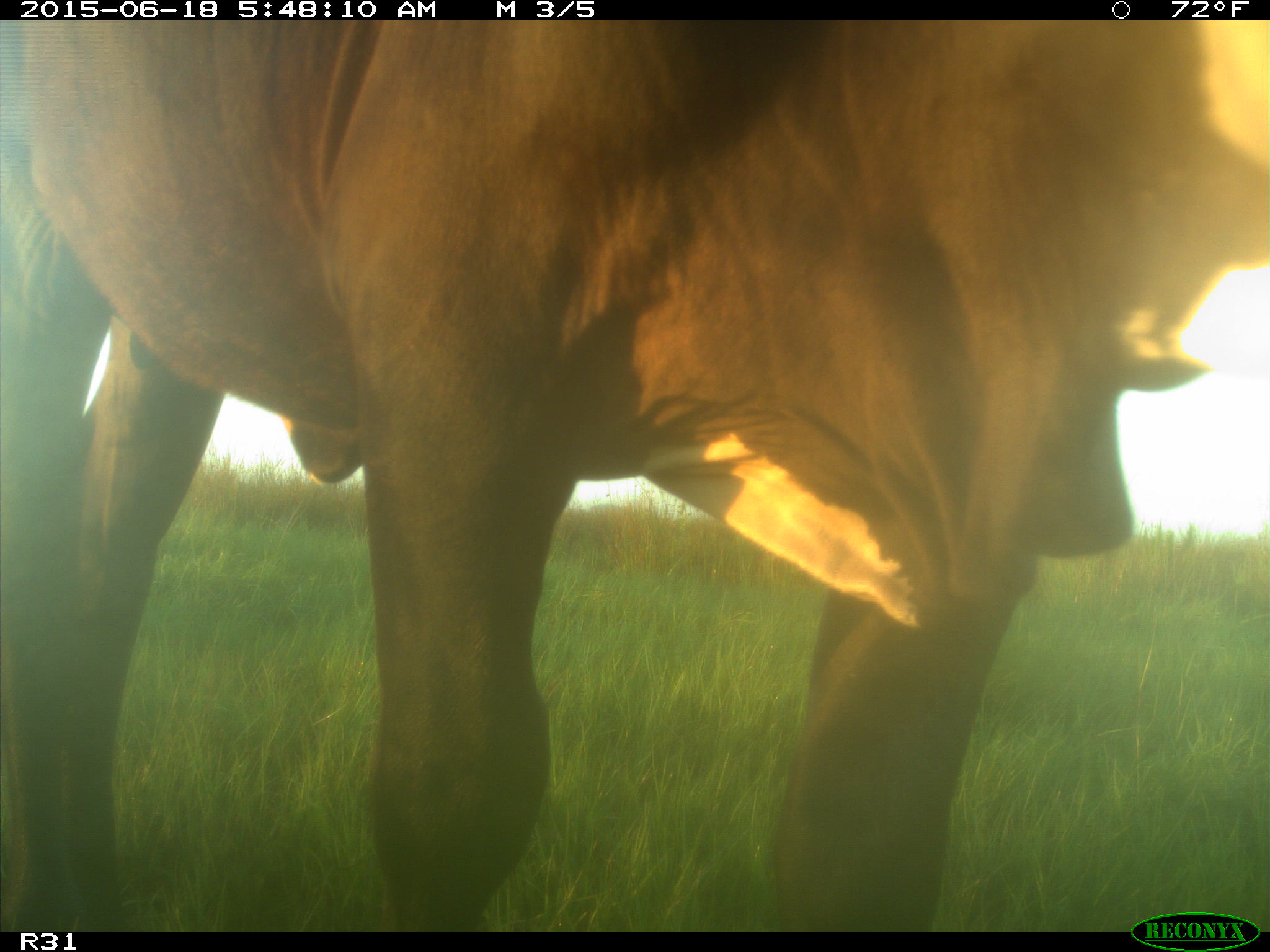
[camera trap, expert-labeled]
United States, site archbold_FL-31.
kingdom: Animalia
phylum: Chordata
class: Mammalia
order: Artiodactyla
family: Bovidae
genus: Bos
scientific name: Bos taurus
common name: domestic cow